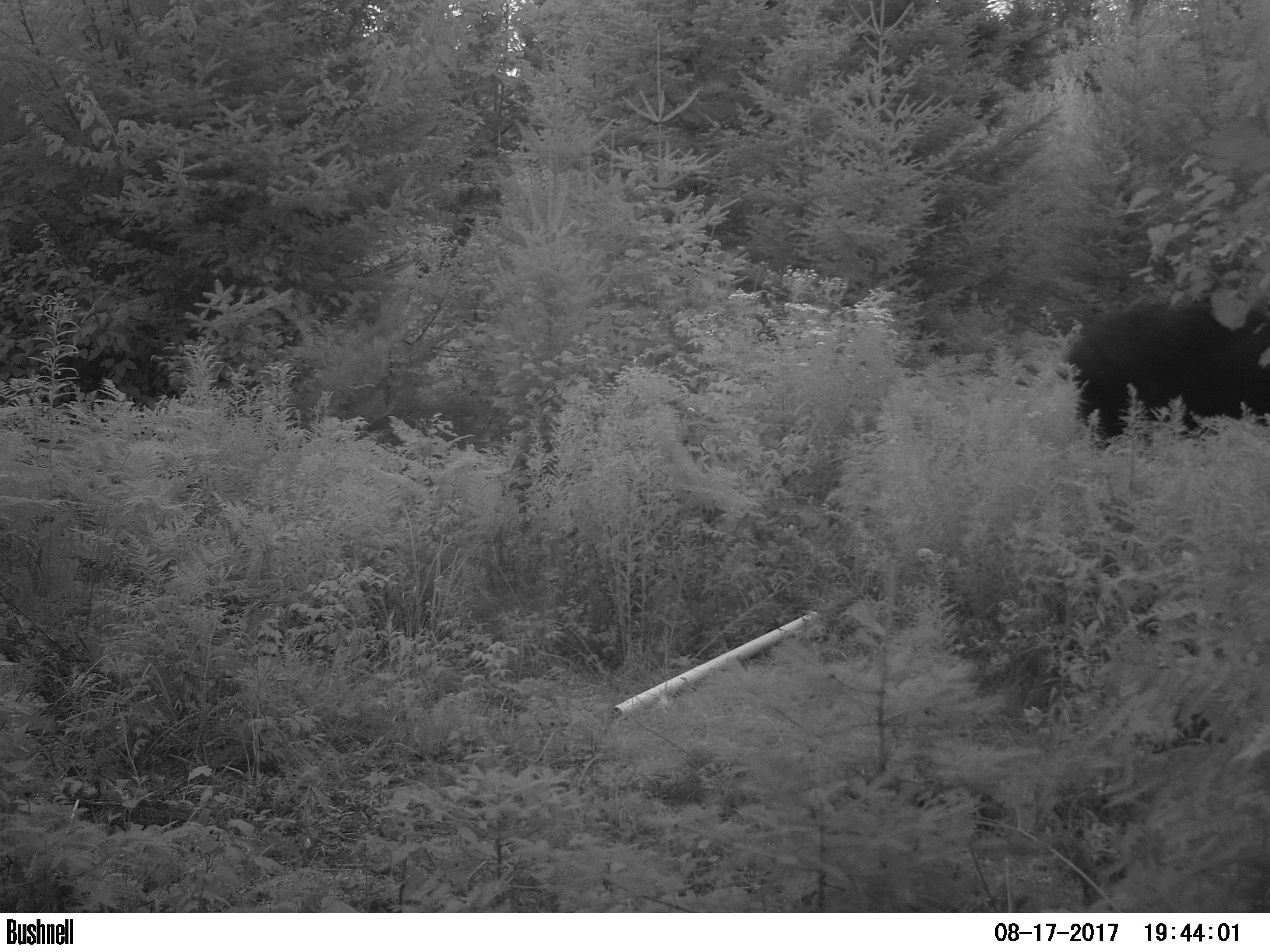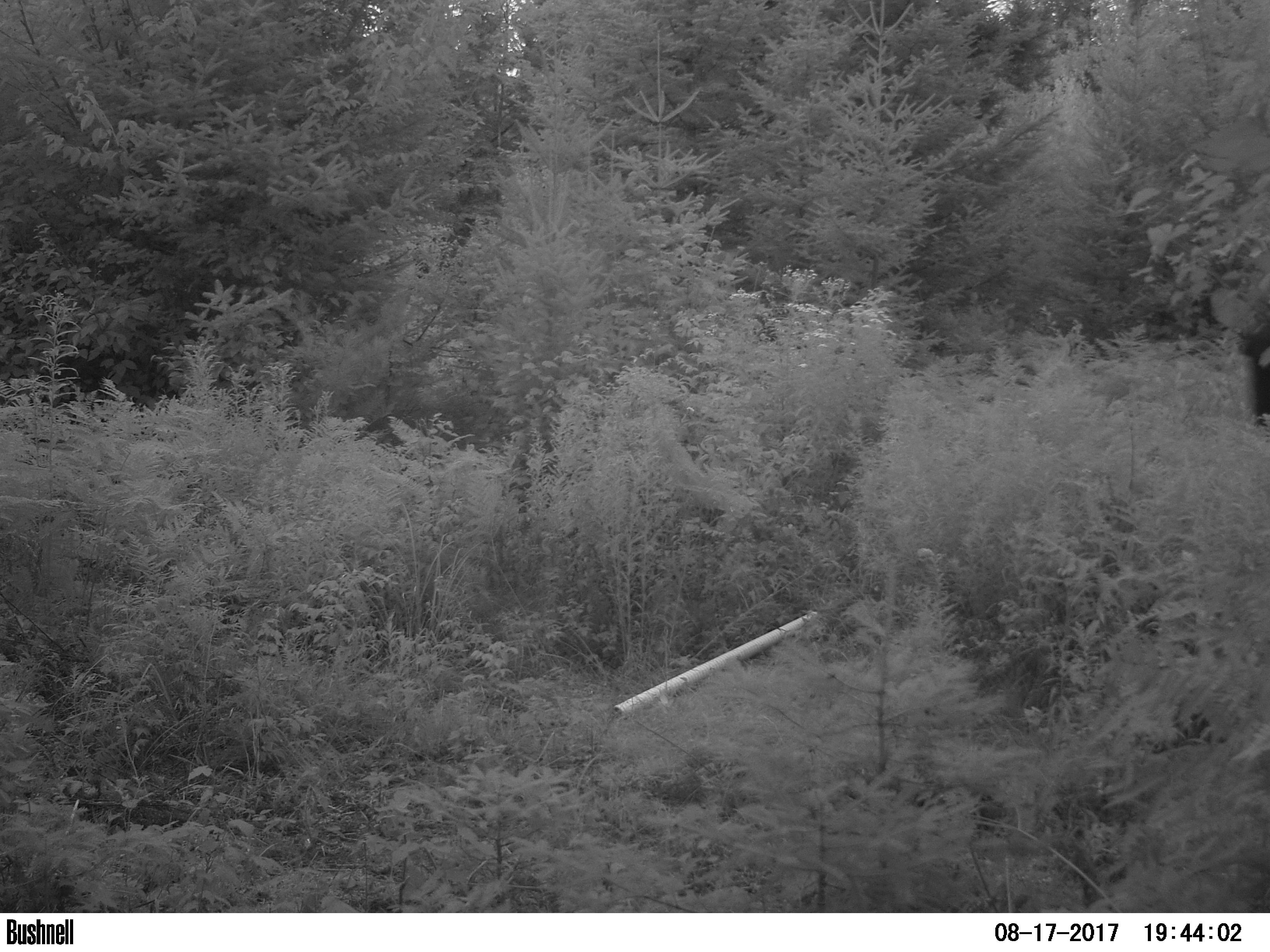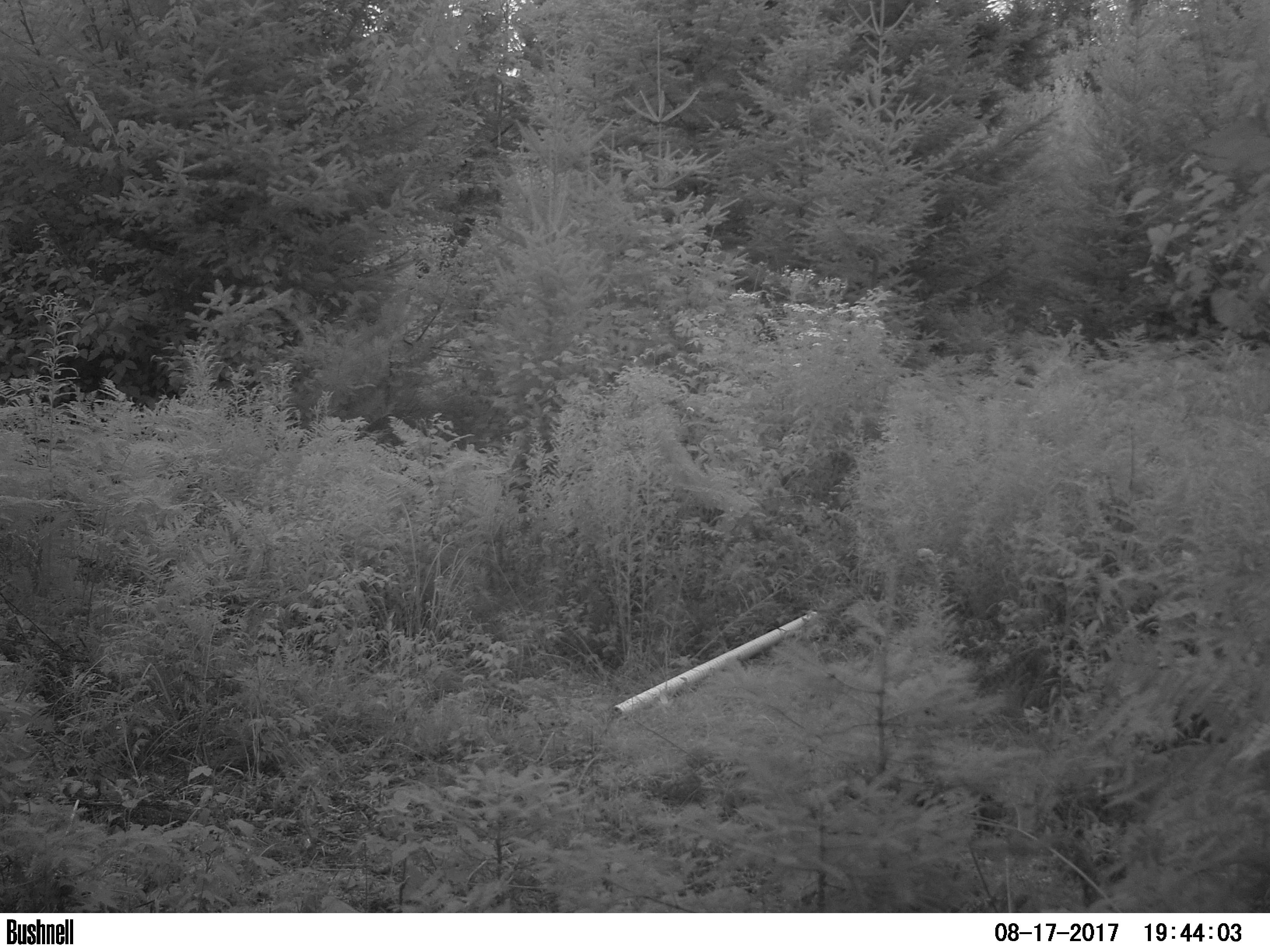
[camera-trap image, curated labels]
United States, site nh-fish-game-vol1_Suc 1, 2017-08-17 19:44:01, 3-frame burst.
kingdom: Animalia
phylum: Chordata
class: Mammalia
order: Artiodactyla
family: Cervidae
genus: Alces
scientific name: Alces alces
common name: moose